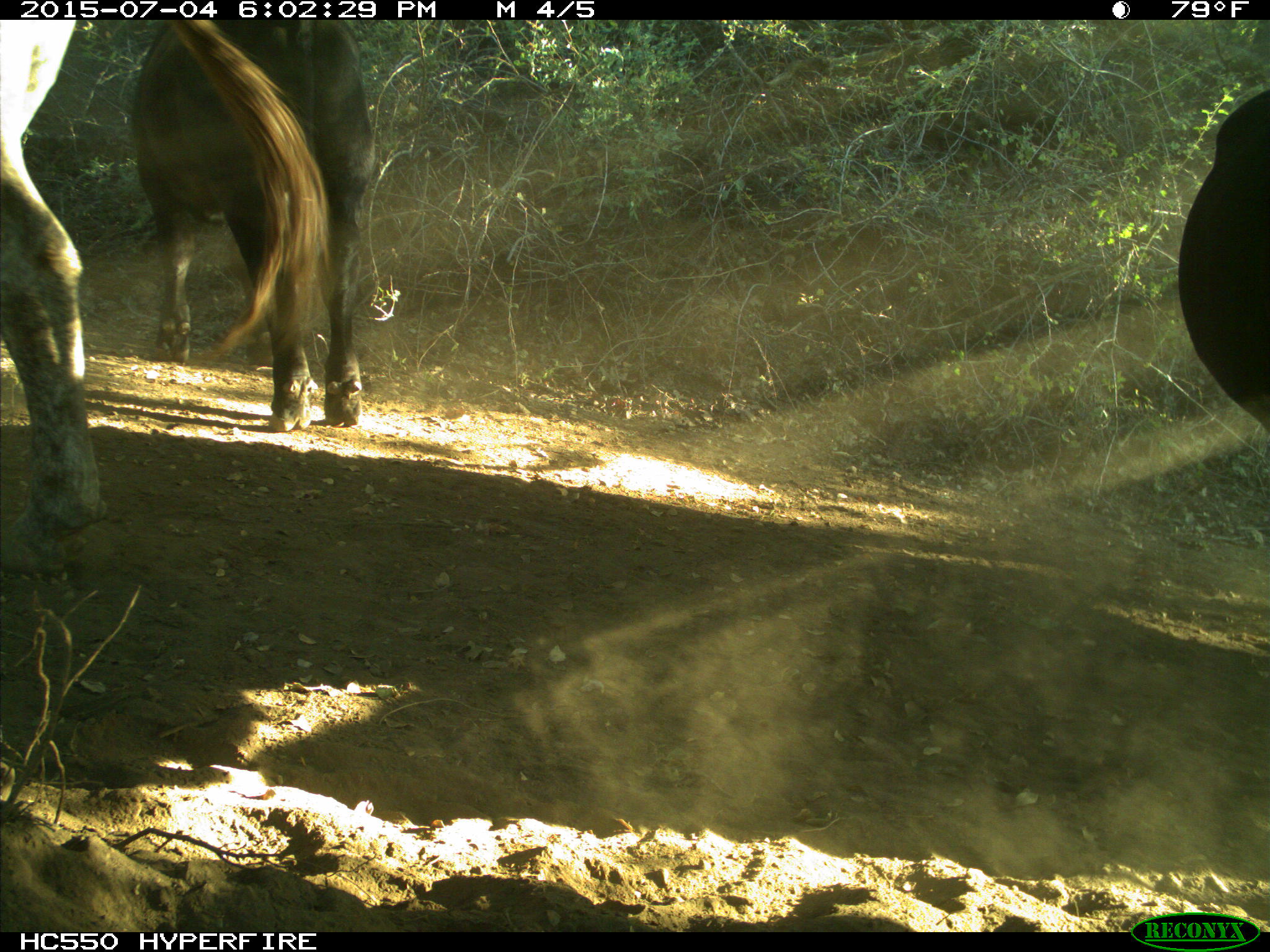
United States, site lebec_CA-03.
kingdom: Animalia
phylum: Chordata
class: Mammalia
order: Artiodactyla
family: Bovidae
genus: Bos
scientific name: Bos taurus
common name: domestic cow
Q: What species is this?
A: Bos taurus (domestic cow).